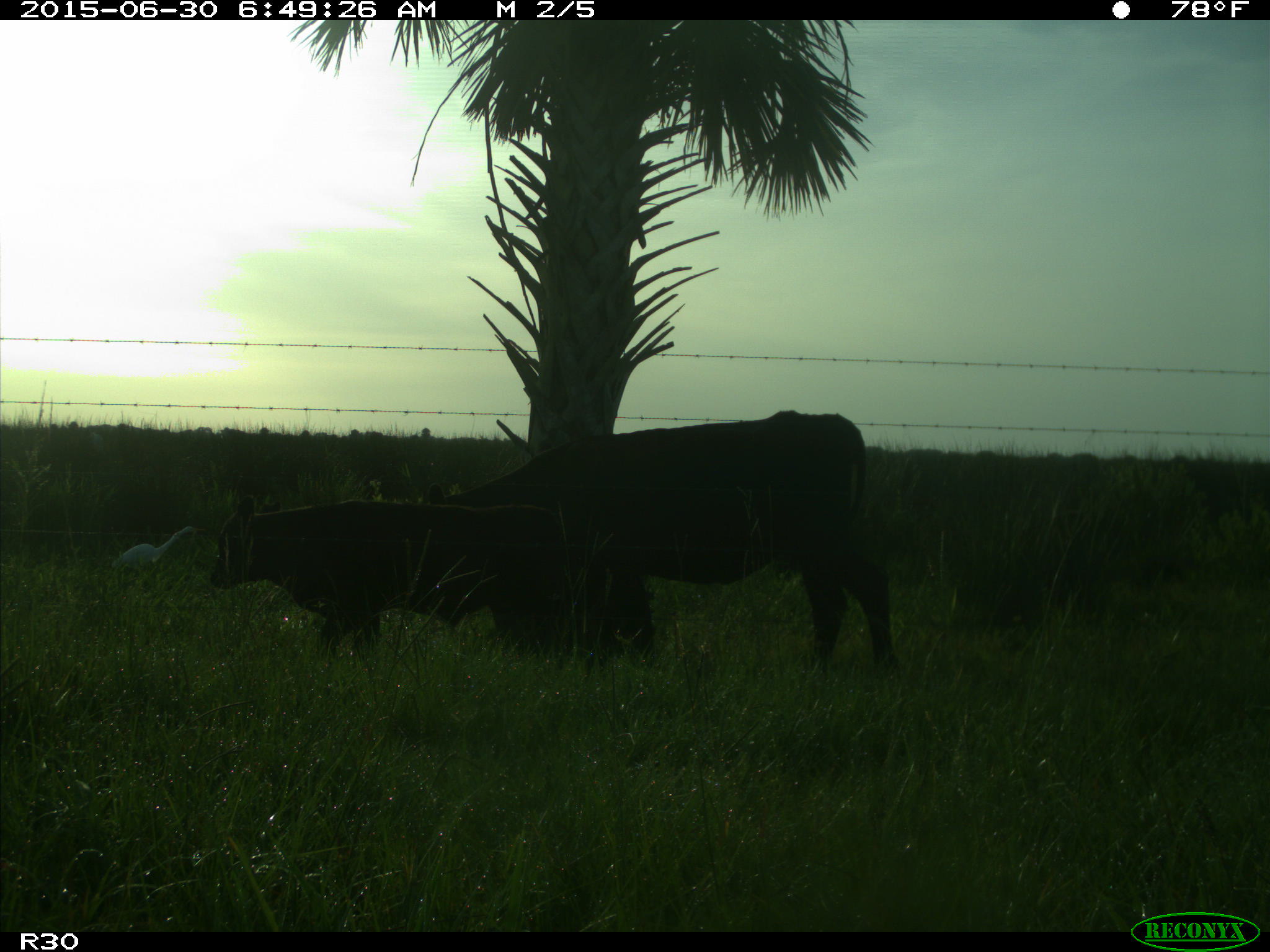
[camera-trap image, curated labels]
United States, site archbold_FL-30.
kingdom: Animalia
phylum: Chordata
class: Mammalia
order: Artiodactyla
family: Bovidae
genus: Bos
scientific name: Bos taurus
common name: domestic cow